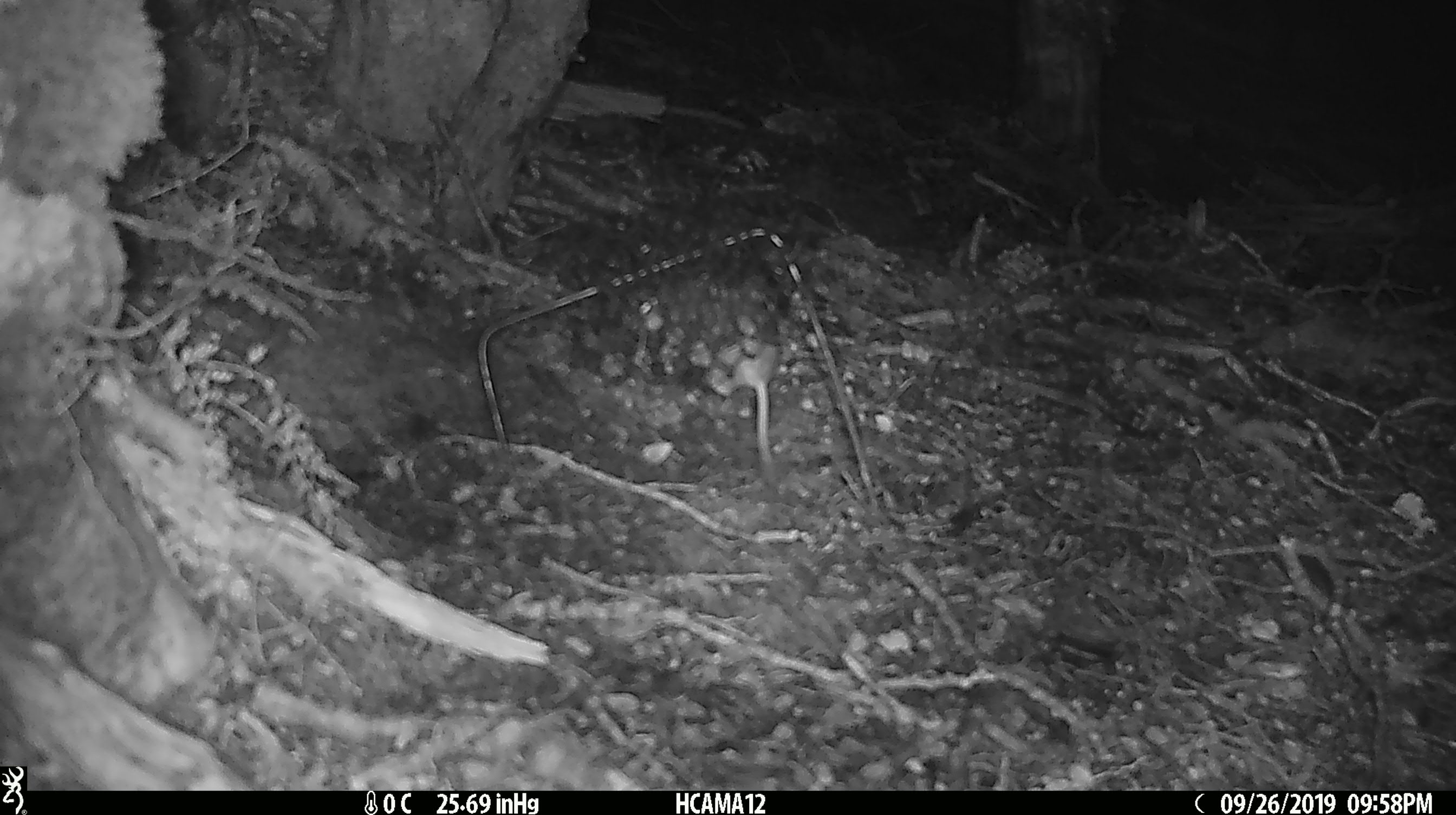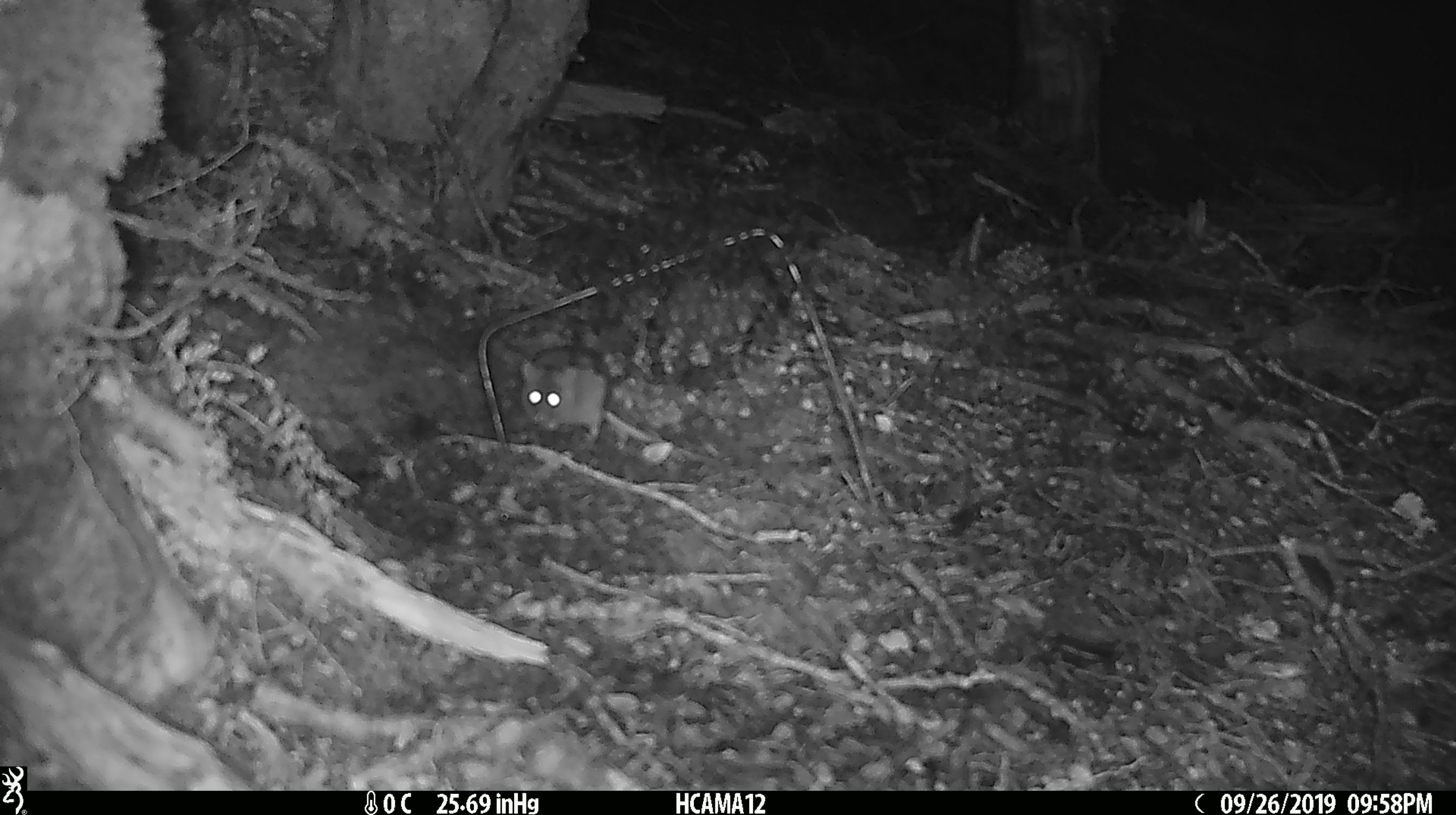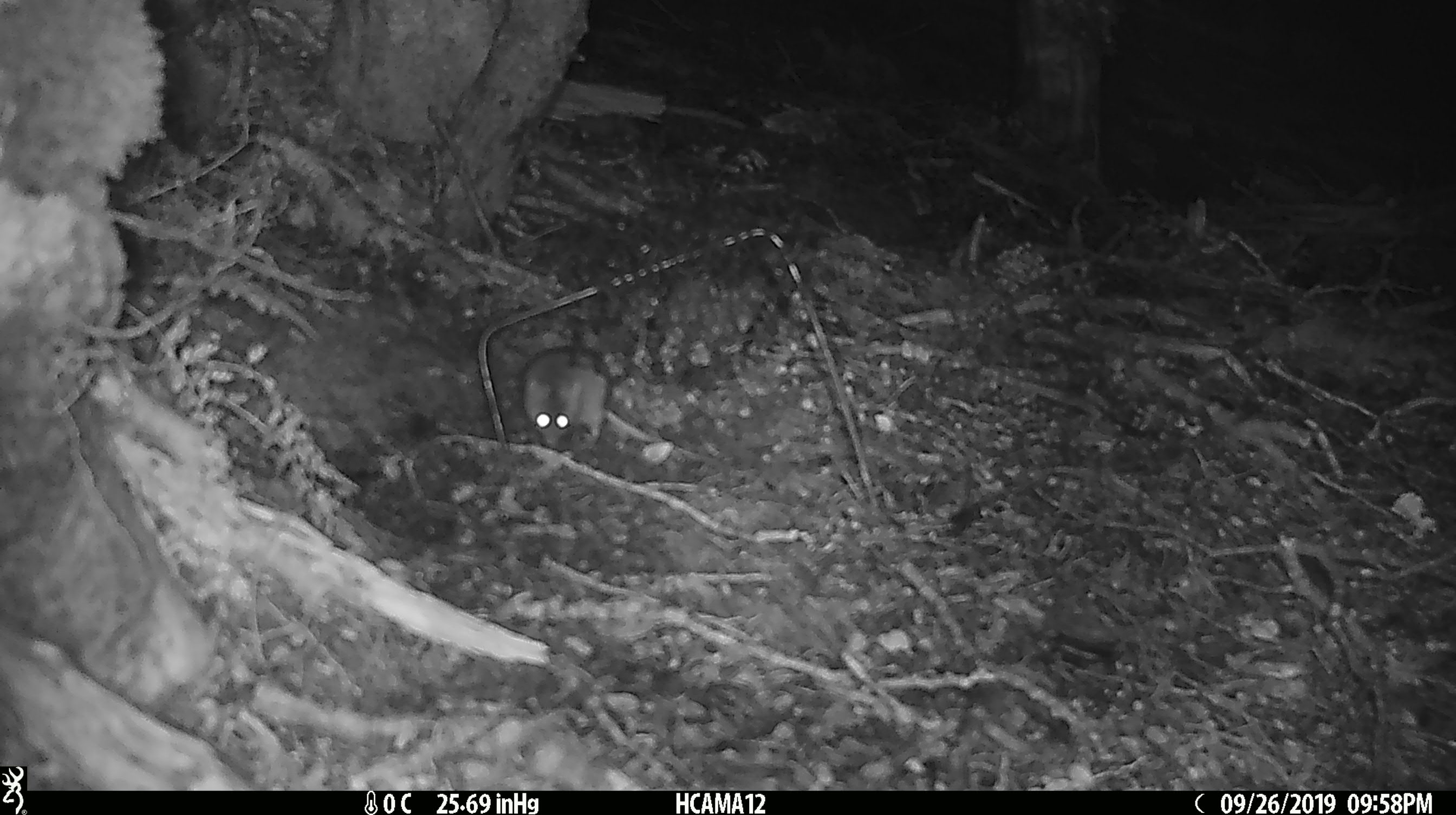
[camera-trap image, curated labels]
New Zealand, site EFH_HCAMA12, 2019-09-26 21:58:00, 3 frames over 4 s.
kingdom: Animalia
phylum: Chordata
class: Mammalia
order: Rodentia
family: Muridae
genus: Mus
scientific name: Mus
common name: mouse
Mouse (Mus).